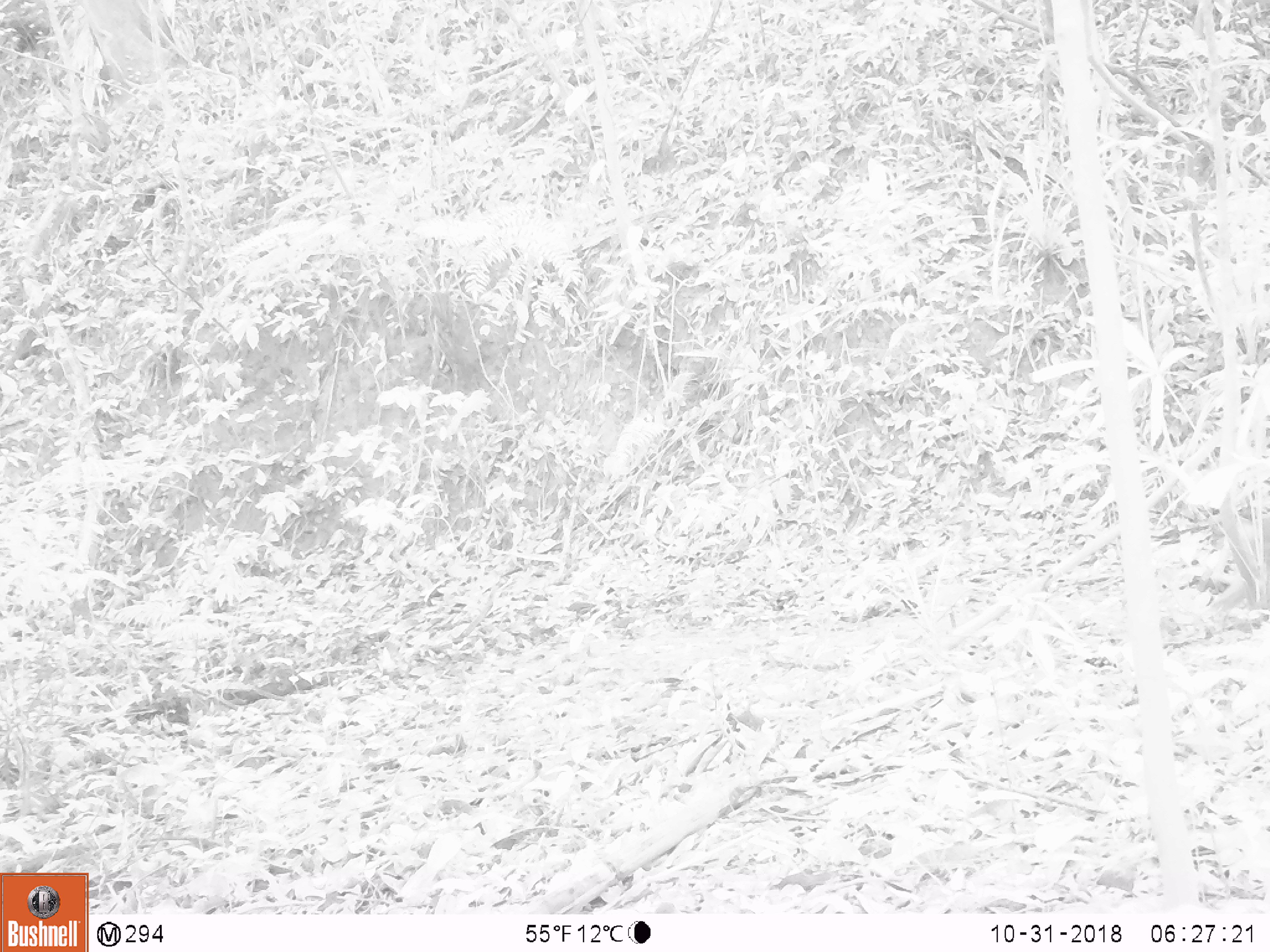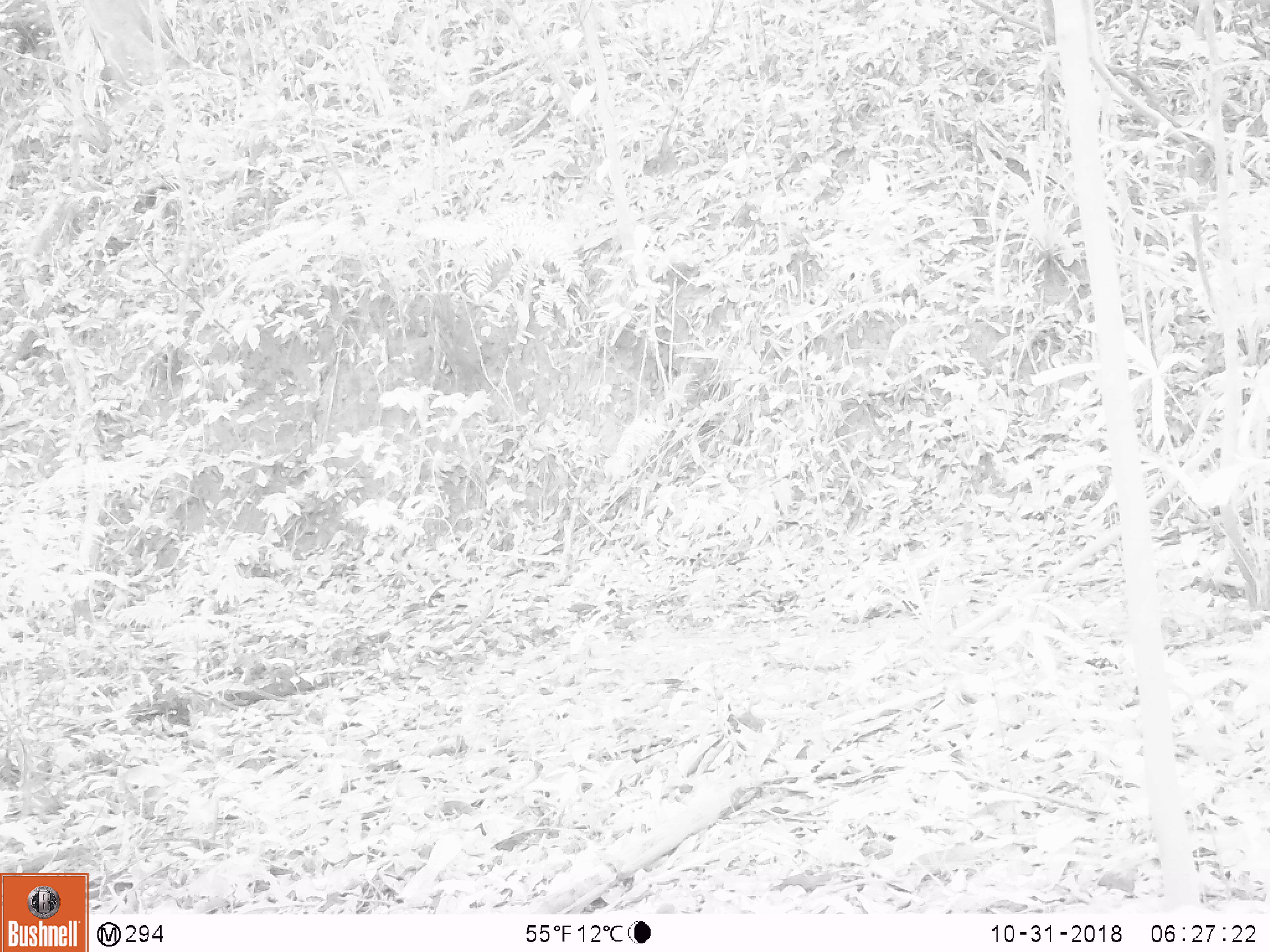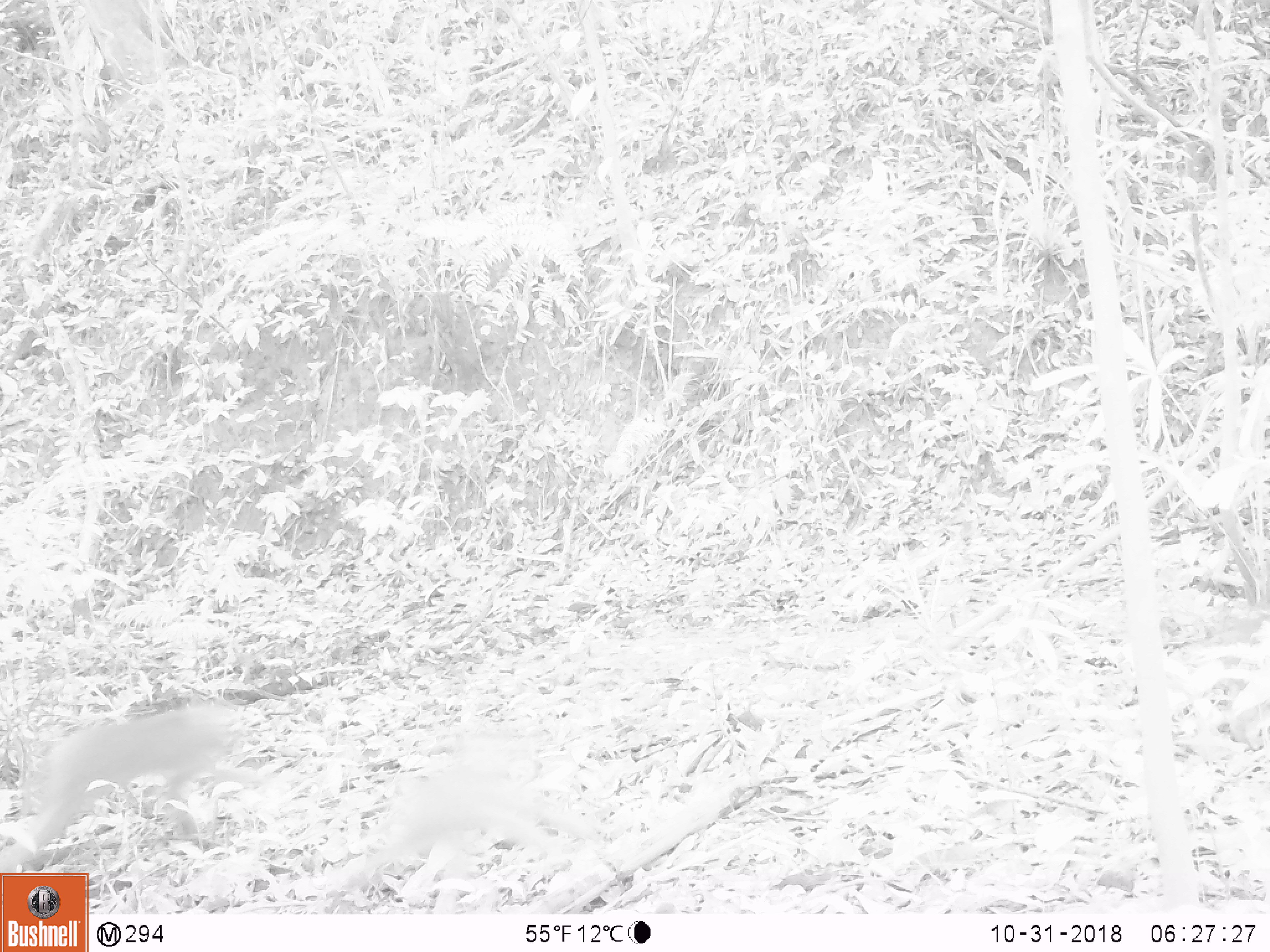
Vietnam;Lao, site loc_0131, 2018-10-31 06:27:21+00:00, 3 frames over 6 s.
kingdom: Animalia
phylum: Chordata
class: Mammalia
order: Primates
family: Cercopithecidae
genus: Macaca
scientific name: Macaca nemestrina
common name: pig-tailed macaque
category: pig tailed macaque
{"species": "pig tailed macaque (pig-tailed macaque) (Macaca nemestrina)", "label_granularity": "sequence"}